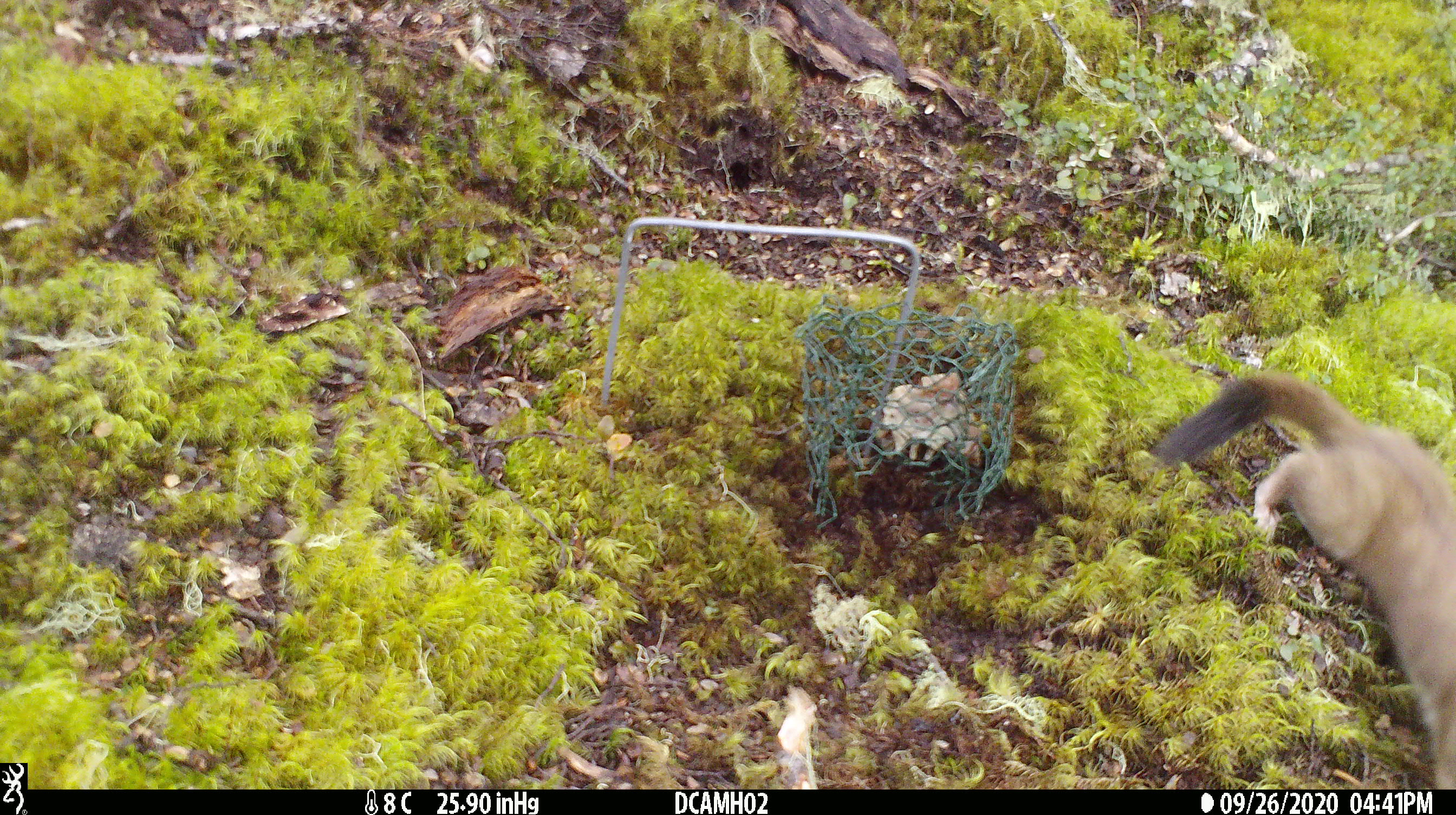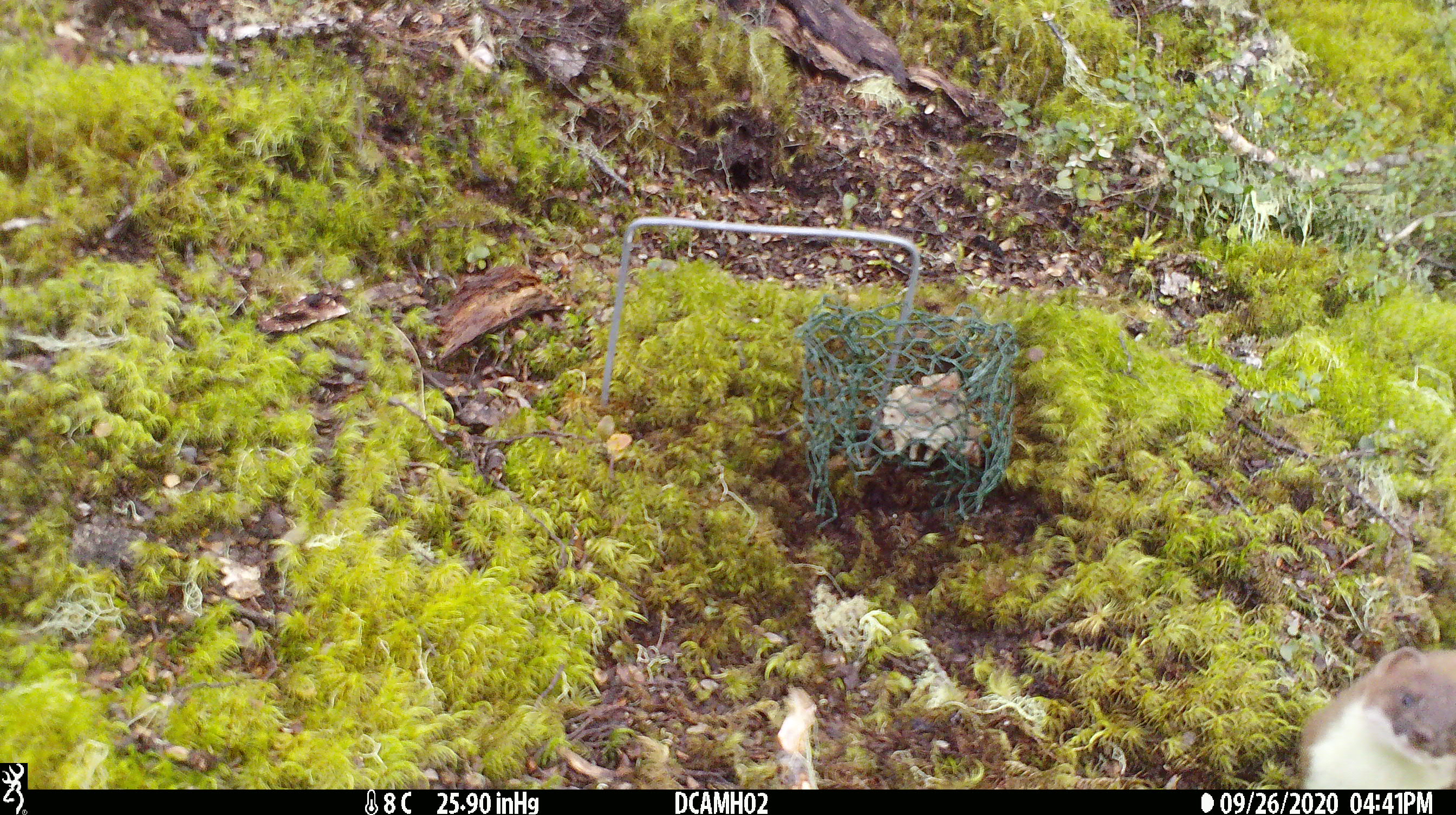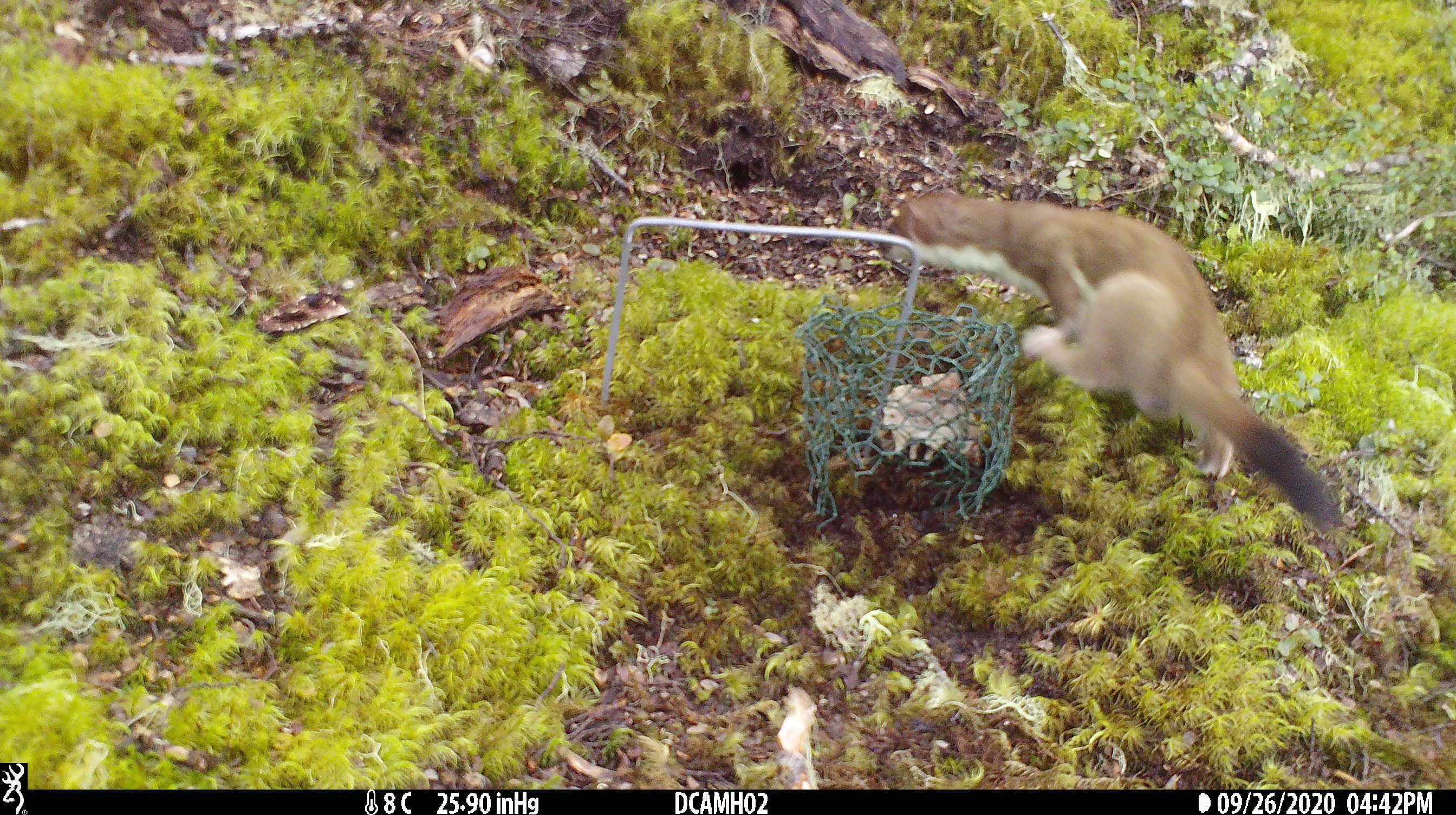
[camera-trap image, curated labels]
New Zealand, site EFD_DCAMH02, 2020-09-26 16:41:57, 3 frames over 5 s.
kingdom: Animalia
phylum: Chordata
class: Mammalia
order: Carnivora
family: Mustelidae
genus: Mustela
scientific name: Mustela erminea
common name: stoat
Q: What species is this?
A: Stoat (Mustela erminea).